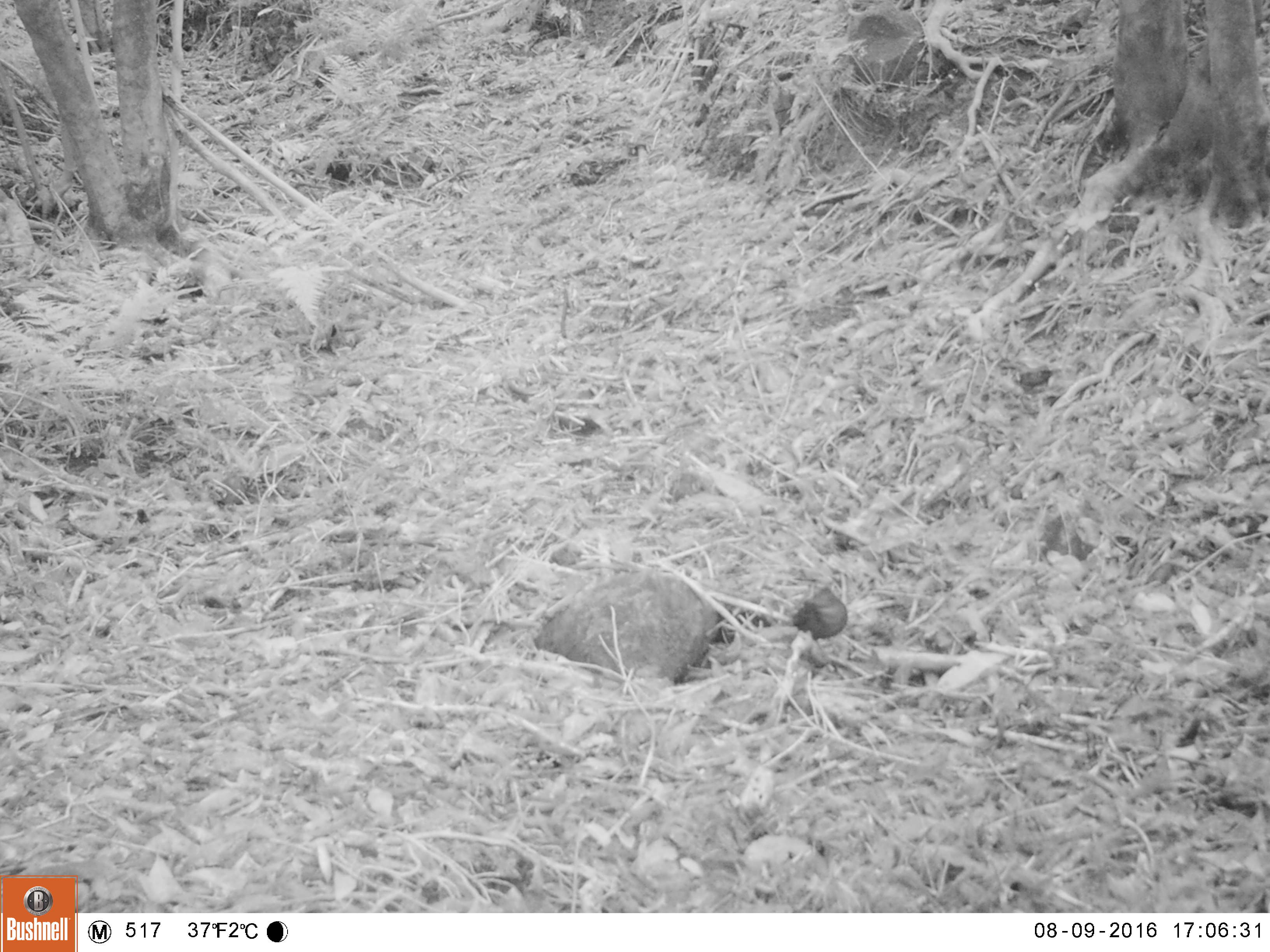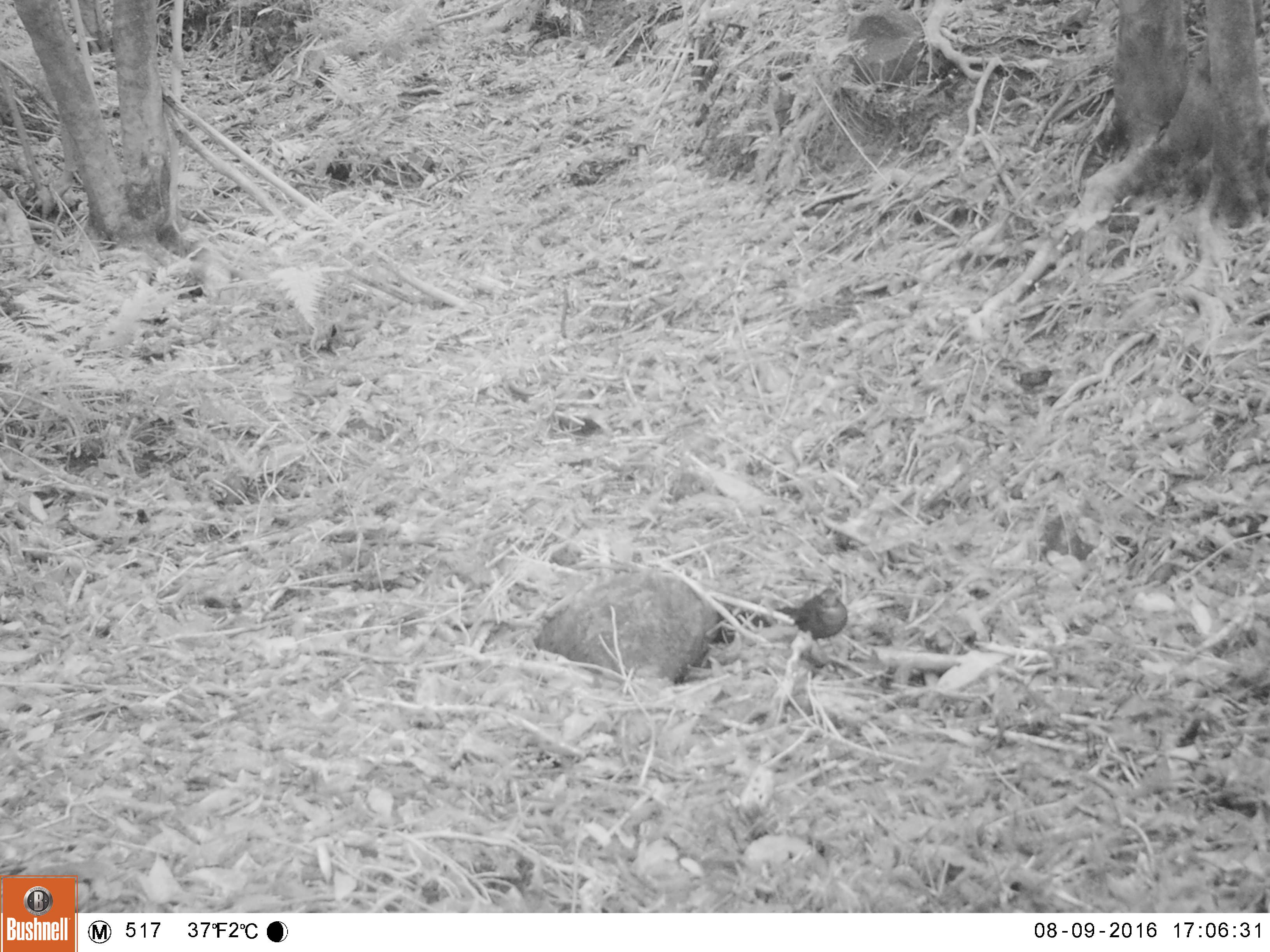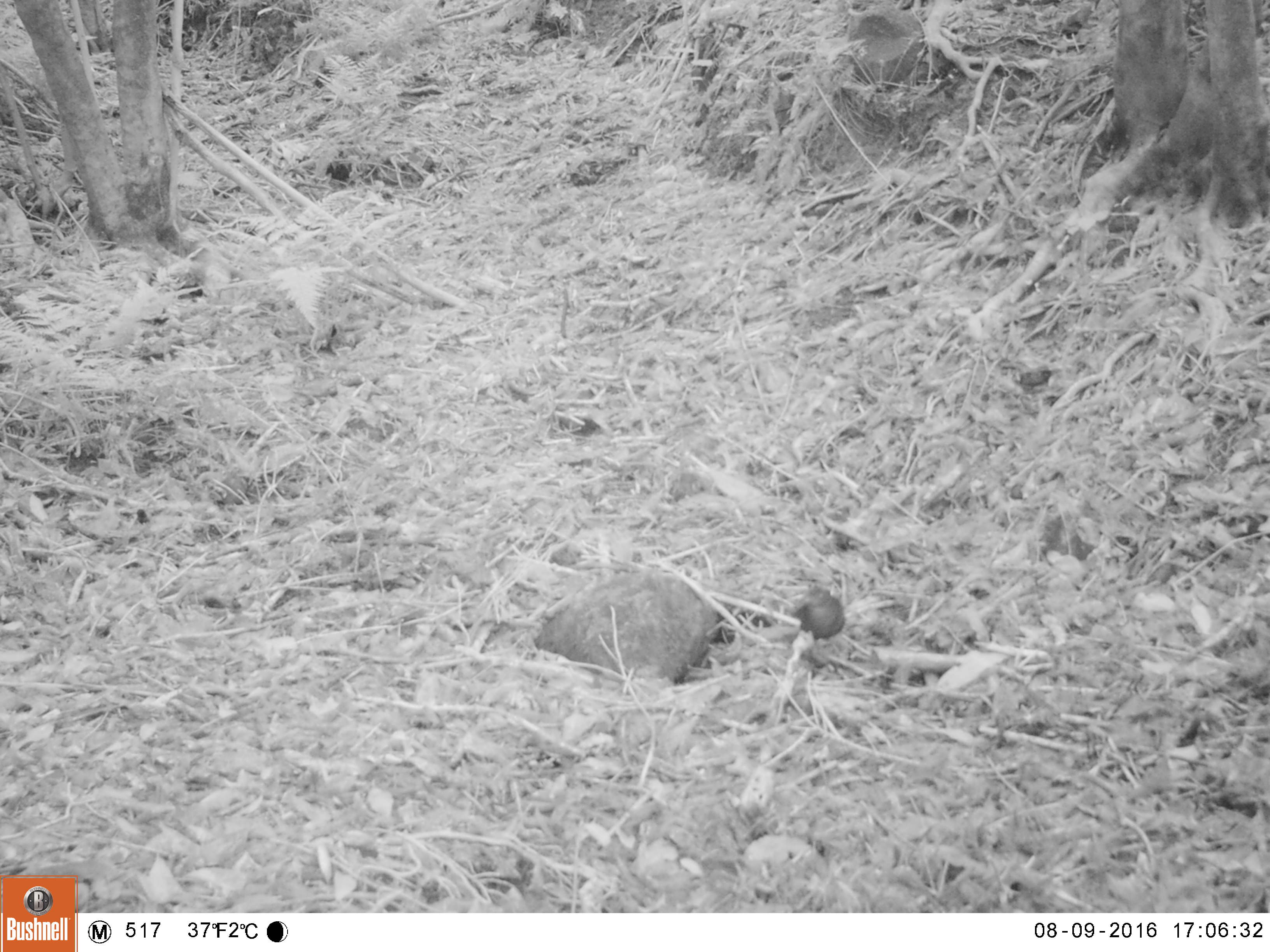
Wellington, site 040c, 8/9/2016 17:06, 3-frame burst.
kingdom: Animalia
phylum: Chordata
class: Aves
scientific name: Aves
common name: bird